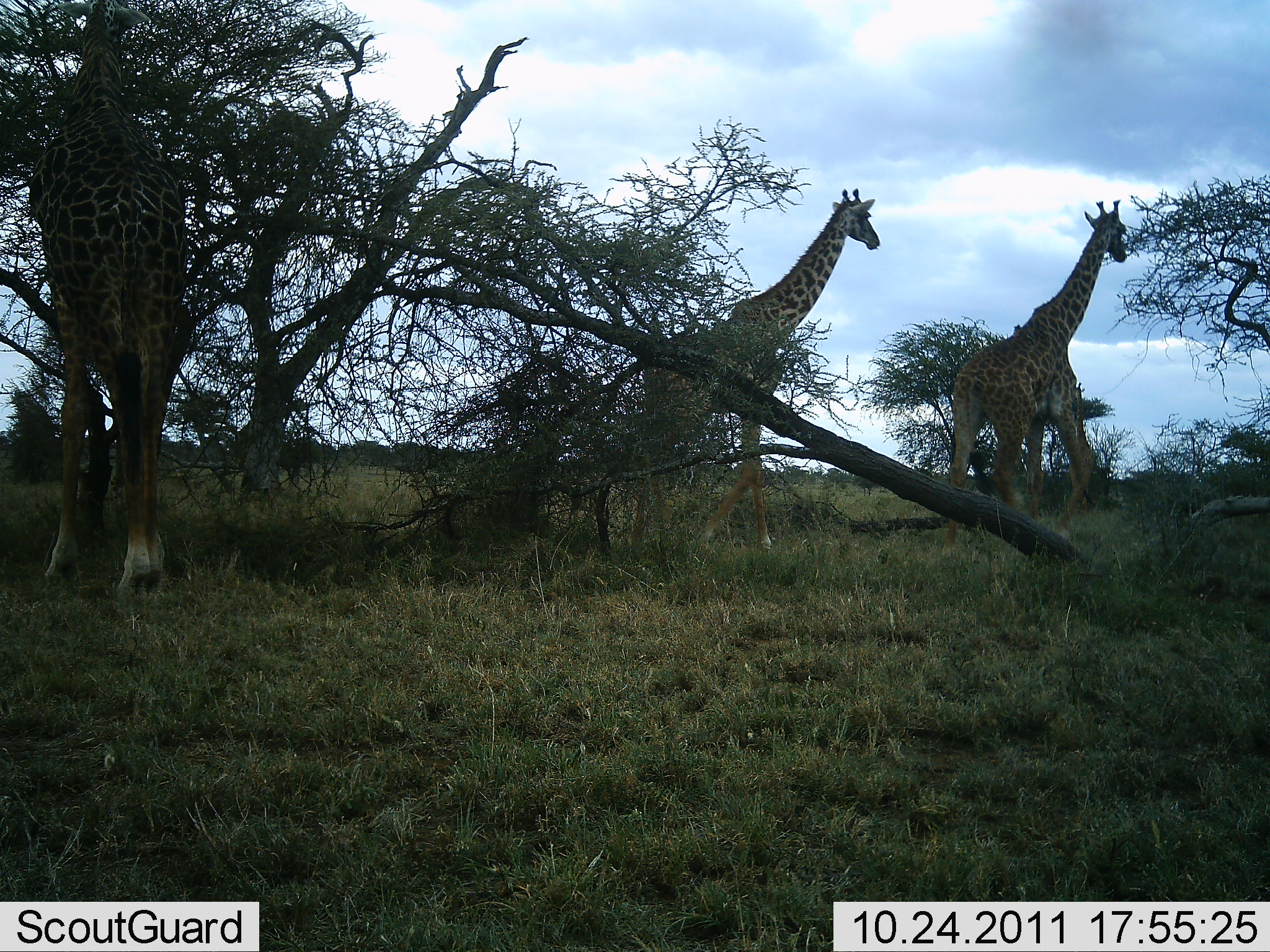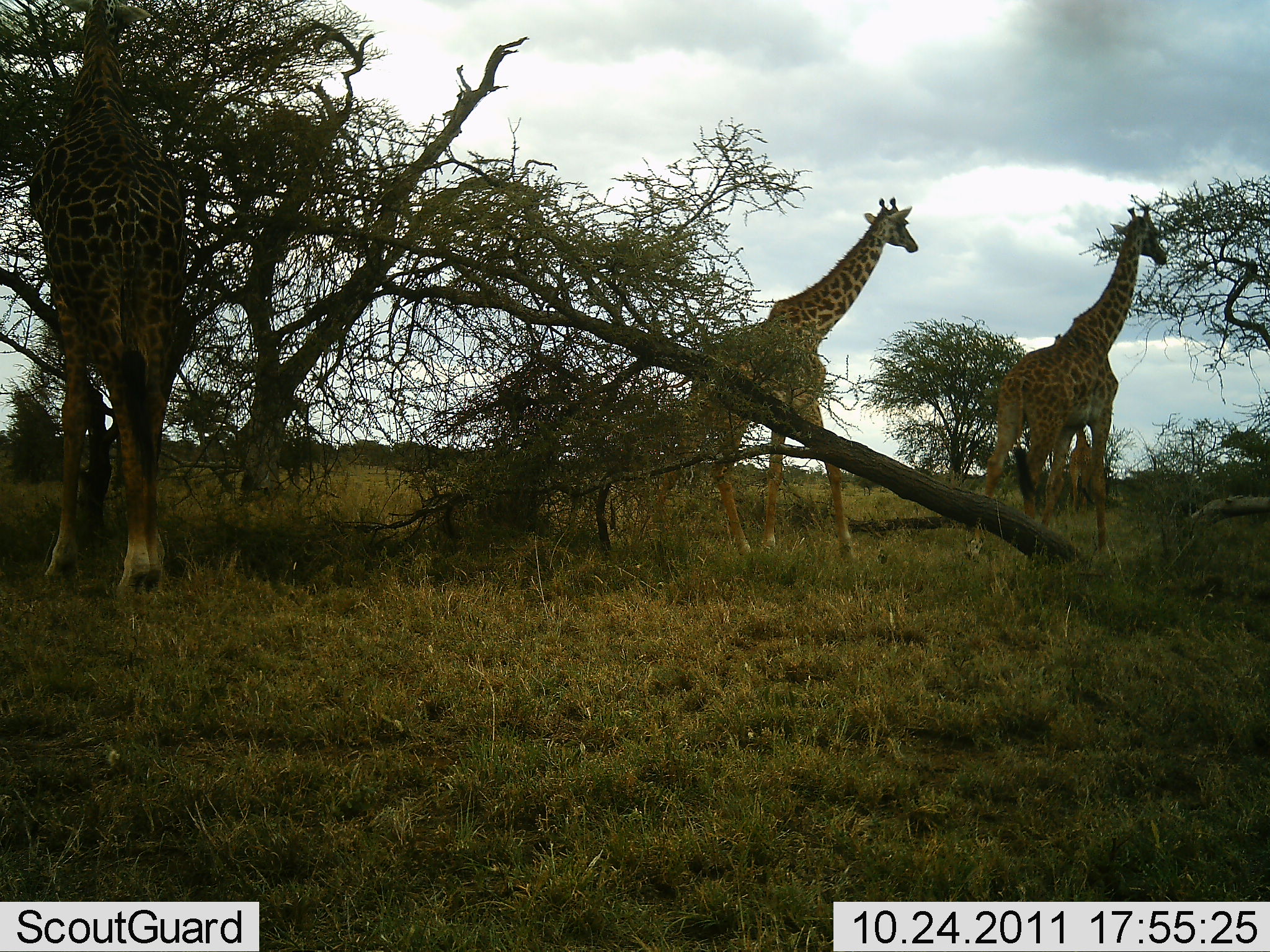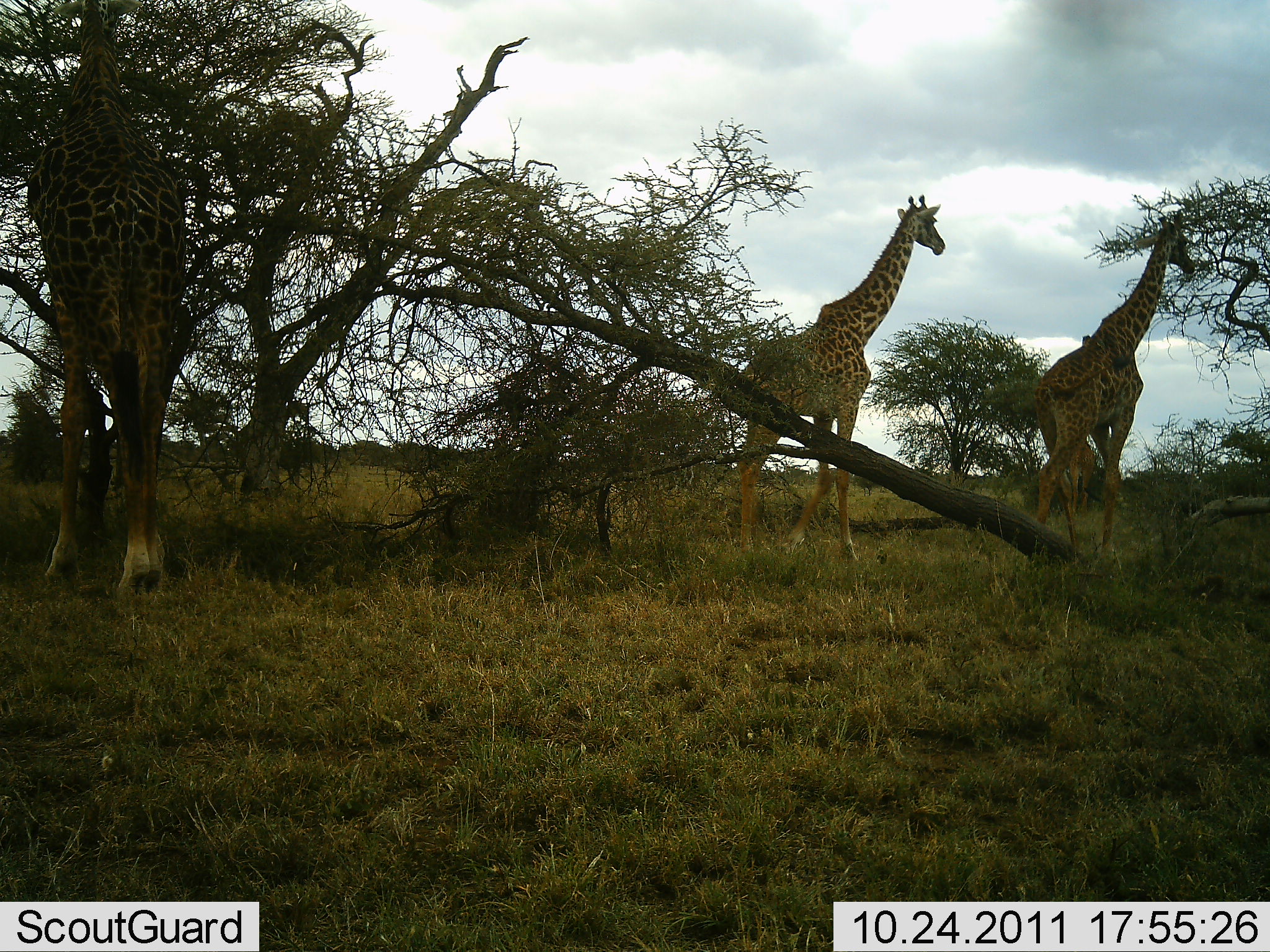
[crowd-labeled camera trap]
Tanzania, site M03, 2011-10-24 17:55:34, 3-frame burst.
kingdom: Animalia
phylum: Chordata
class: Mammalia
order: Artiodactyla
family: Giraffidae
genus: Giraffa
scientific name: Giraffa camelopardalis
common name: giraffe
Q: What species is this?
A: Giraffe (Giraffa camelopardalis).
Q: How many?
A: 3.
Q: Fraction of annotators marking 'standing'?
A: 20%.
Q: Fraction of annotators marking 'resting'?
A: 0%.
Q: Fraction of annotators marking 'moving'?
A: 100%.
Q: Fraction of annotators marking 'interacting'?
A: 0%.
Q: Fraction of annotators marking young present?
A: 0%.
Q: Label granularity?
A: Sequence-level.